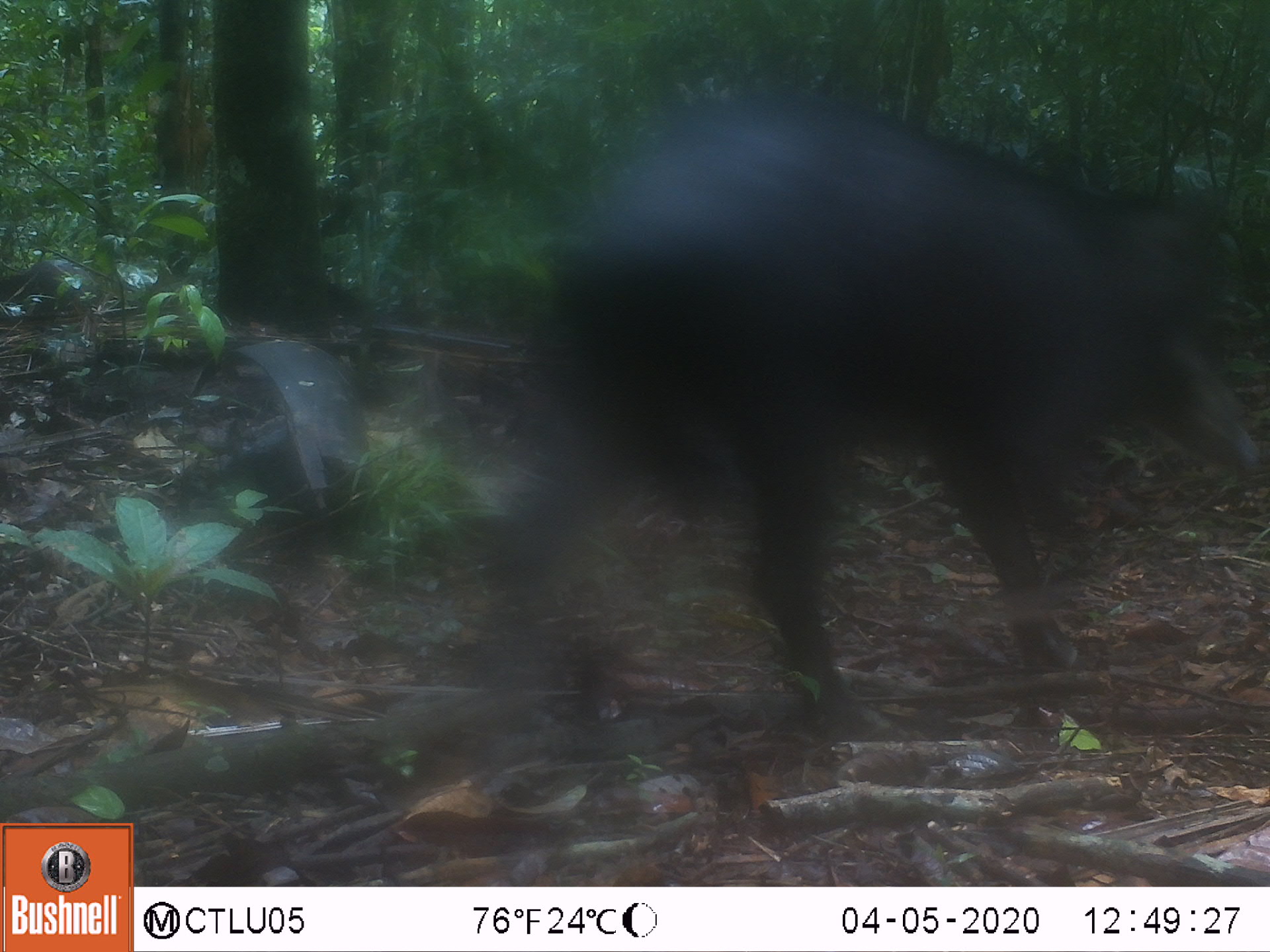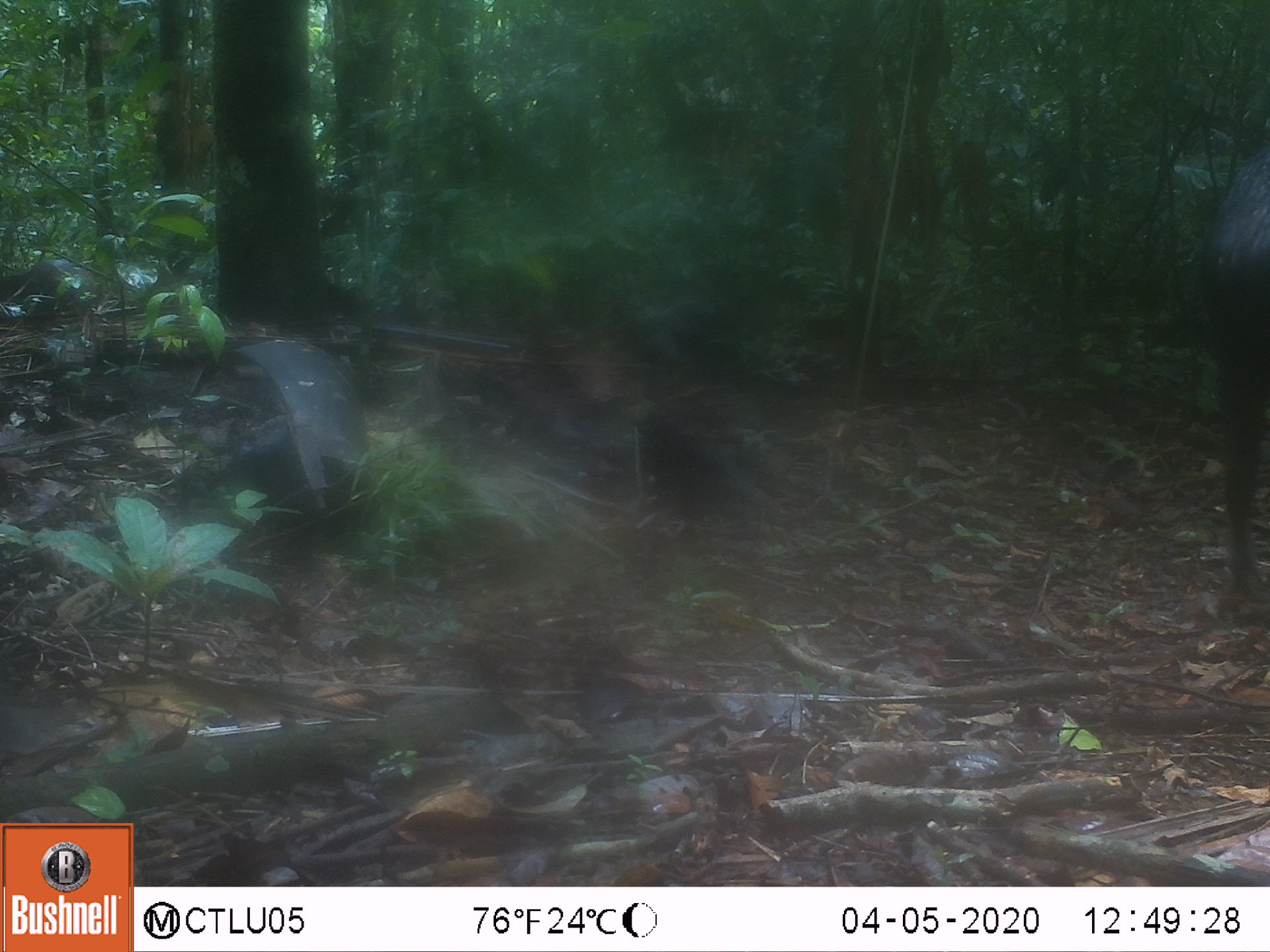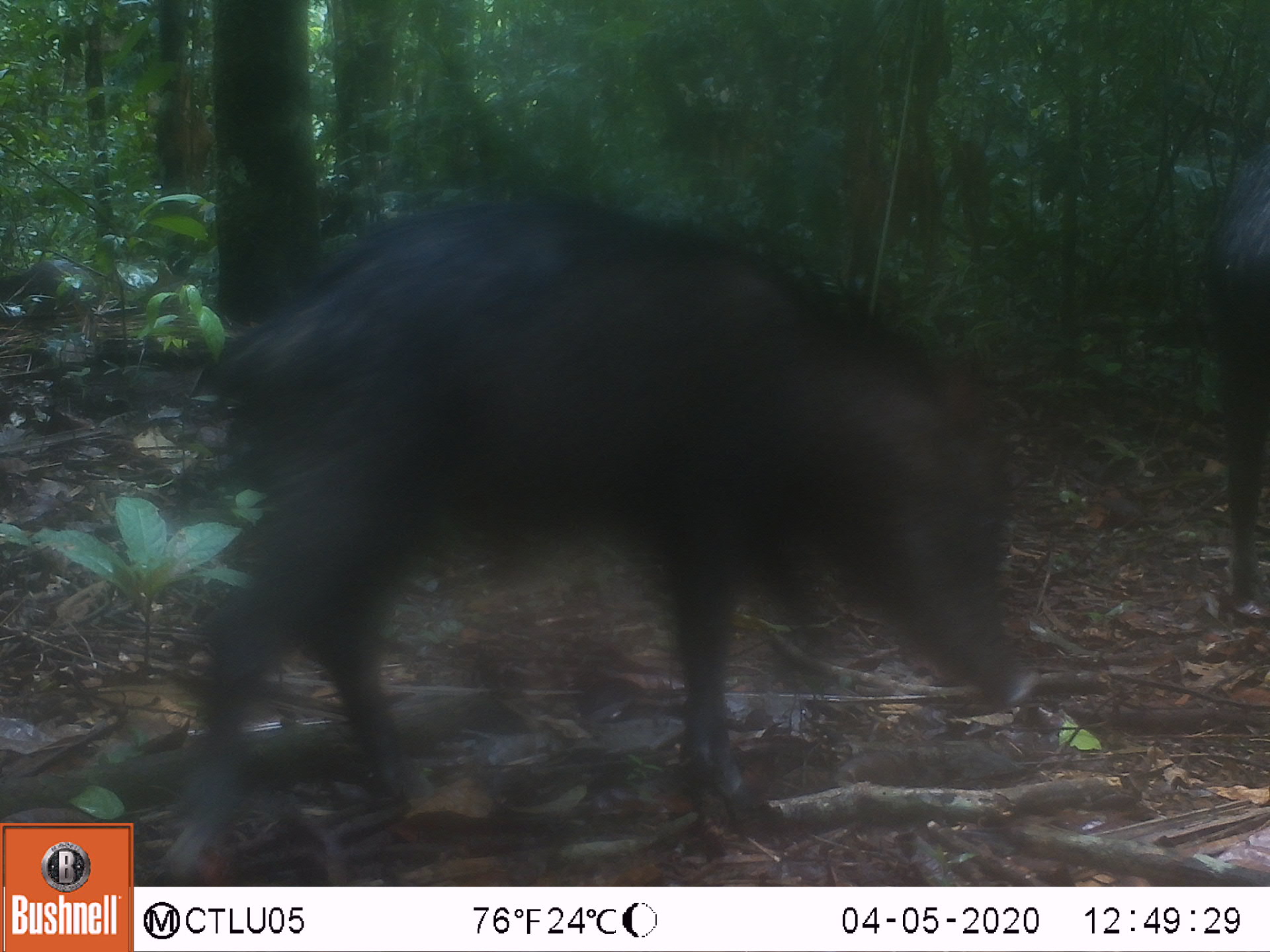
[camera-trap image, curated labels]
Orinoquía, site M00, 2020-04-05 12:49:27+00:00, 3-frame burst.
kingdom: Animalia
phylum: Chordata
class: Mammalia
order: Artiodactyla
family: Tayassuidae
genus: Tayassu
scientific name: Tayassu pecari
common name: white-lipped peccary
White-lipped peccary (Tayassu pecari).